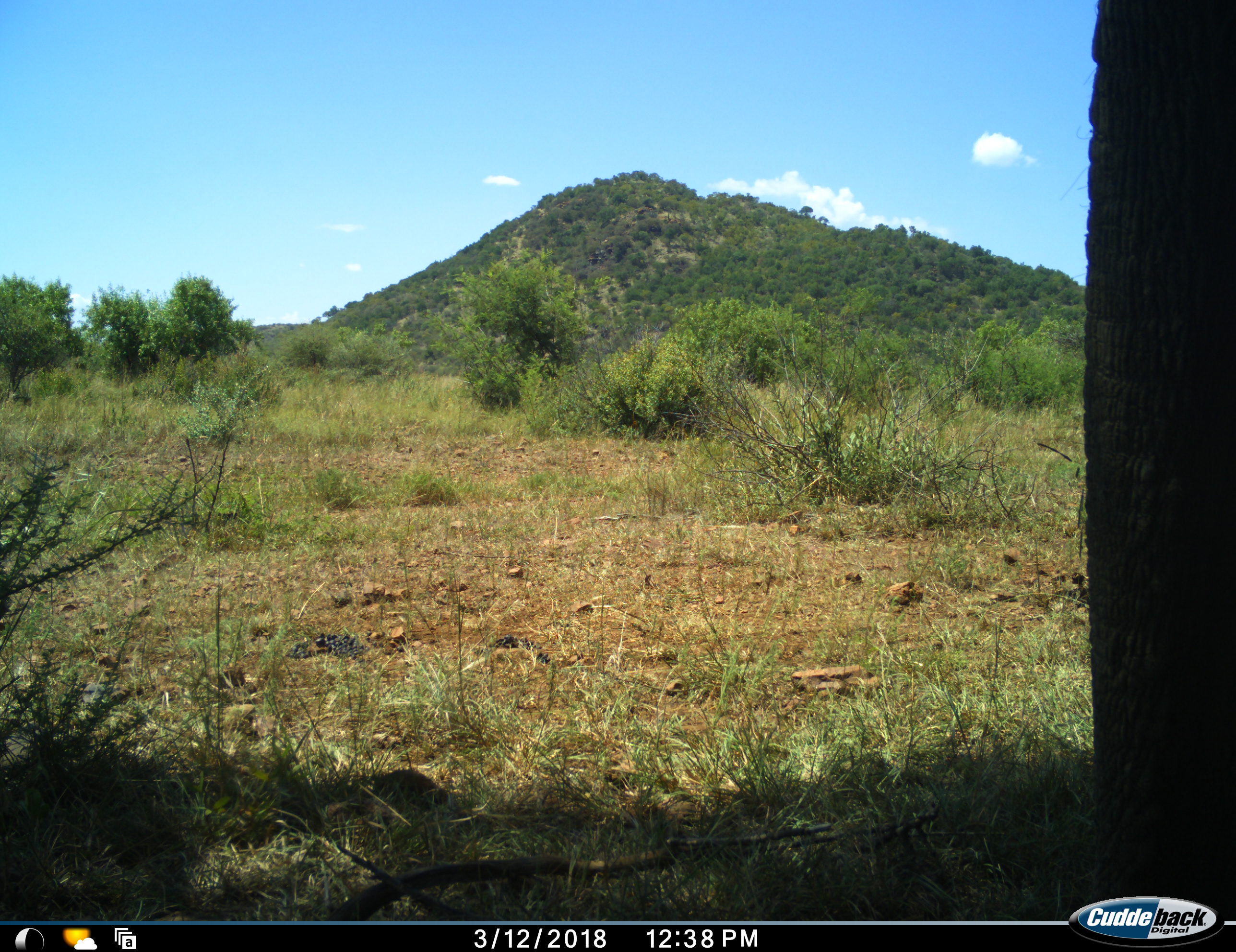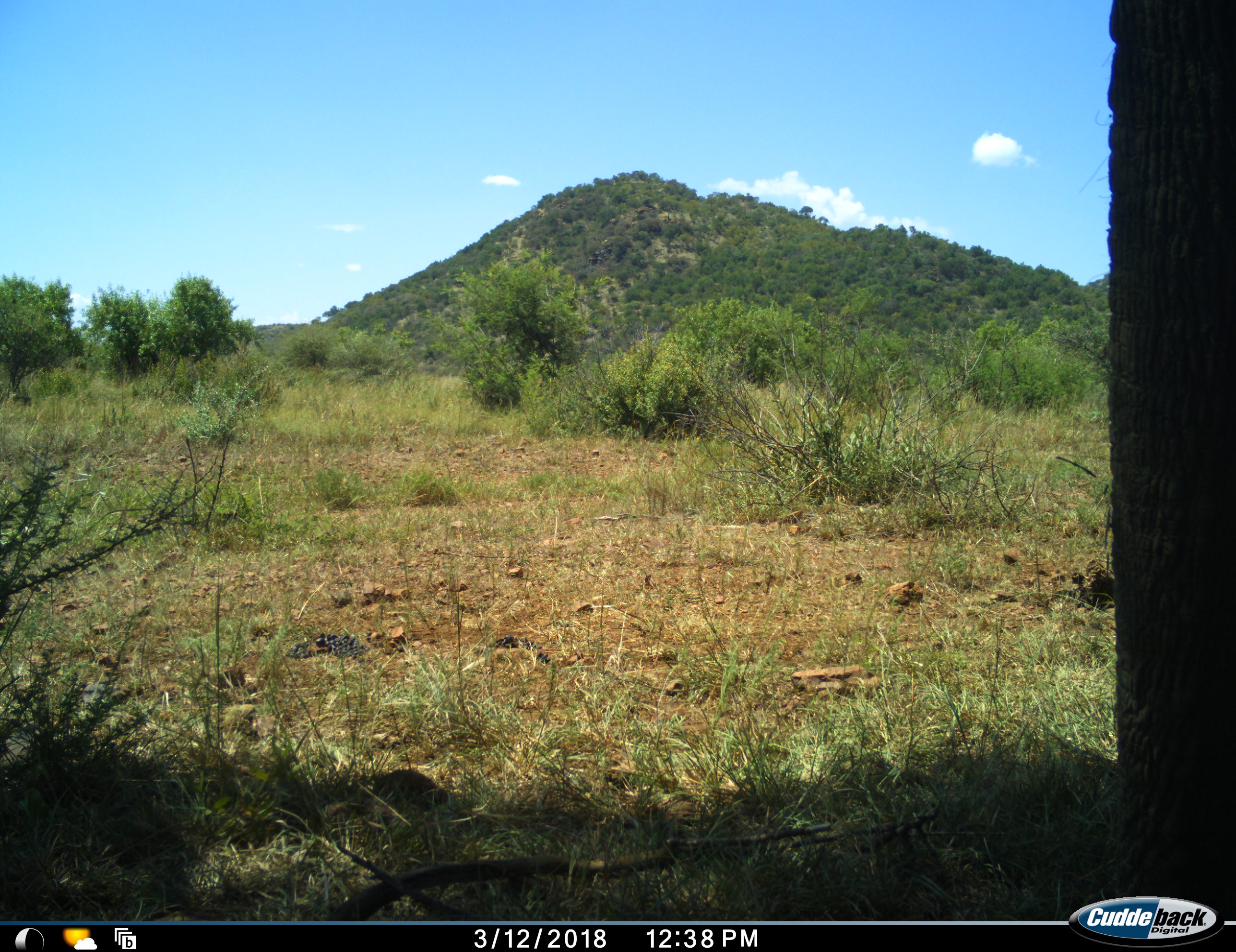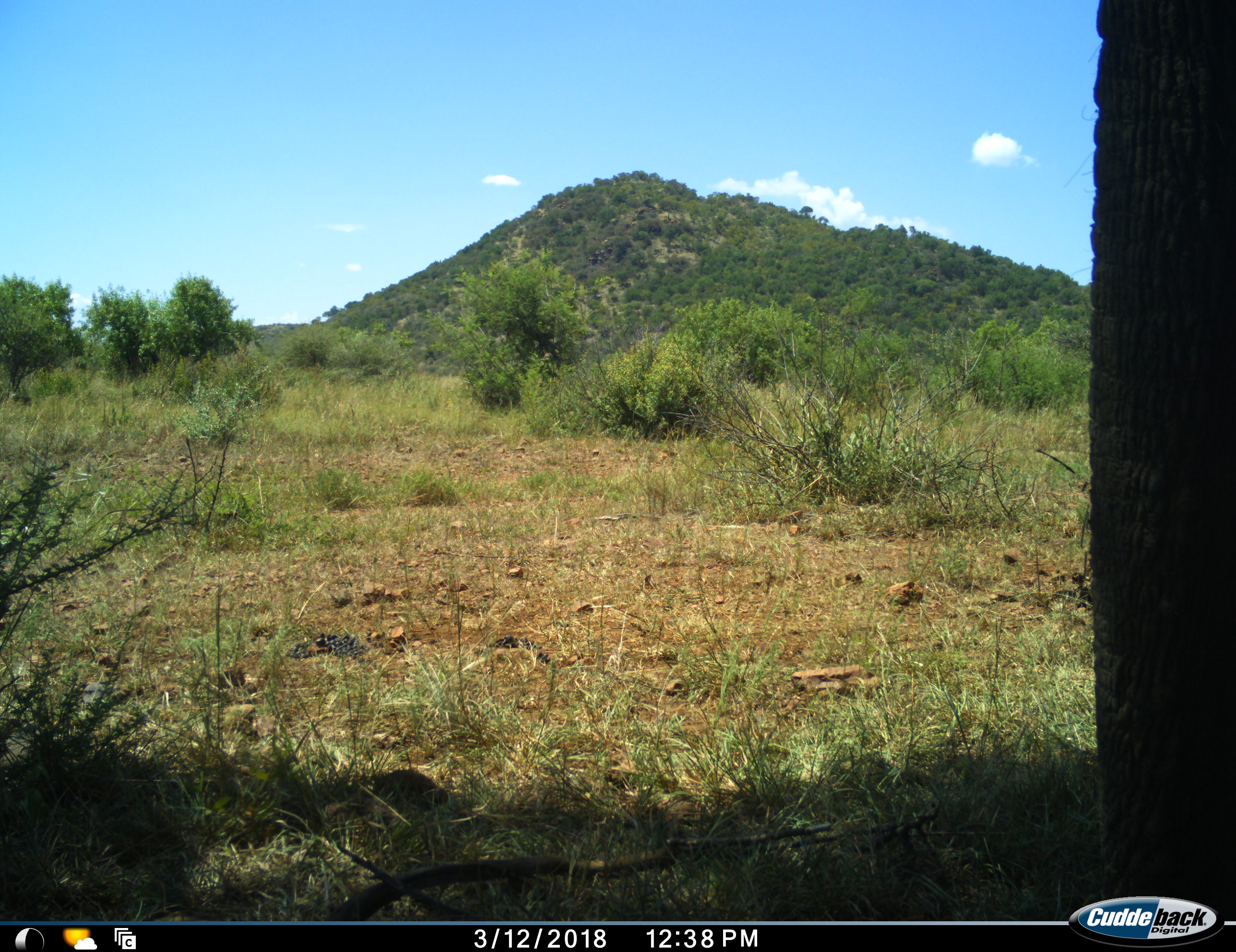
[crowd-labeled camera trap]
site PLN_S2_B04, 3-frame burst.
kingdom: Animalia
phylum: Chordata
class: Mammalia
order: Proboscidea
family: Elephantidae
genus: Loxodonta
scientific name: Loxodonta africana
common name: african bush elephant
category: elephant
Elephant (african bush elephant) (Loxodonta africana), count 1. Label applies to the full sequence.